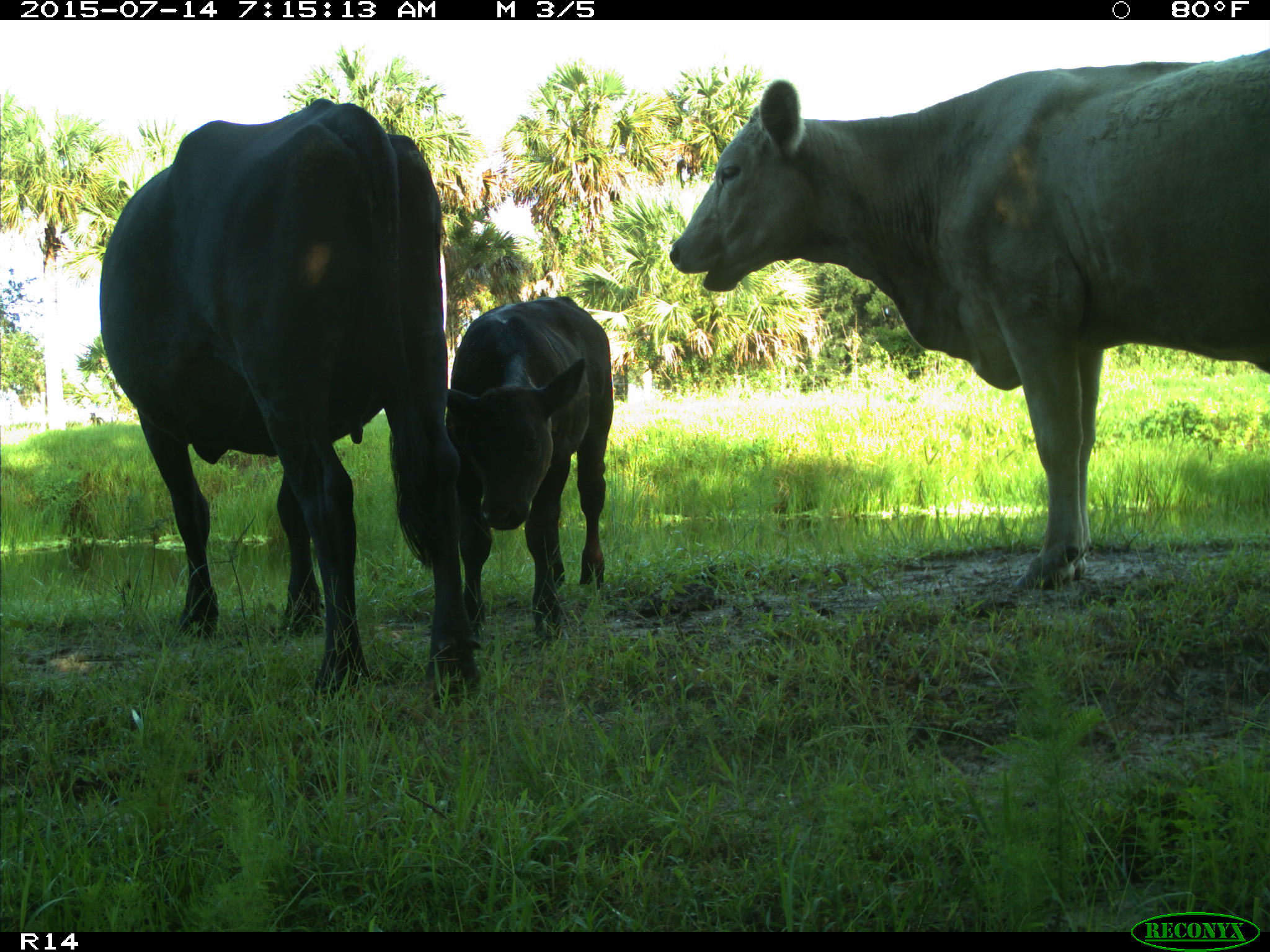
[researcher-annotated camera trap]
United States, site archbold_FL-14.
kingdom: Animalia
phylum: Chordata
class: Mammalia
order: Artiodactyla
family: Bovidae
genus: Bos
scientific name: Bos taurus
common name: domestic cow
Bos taurus (domestic cow).